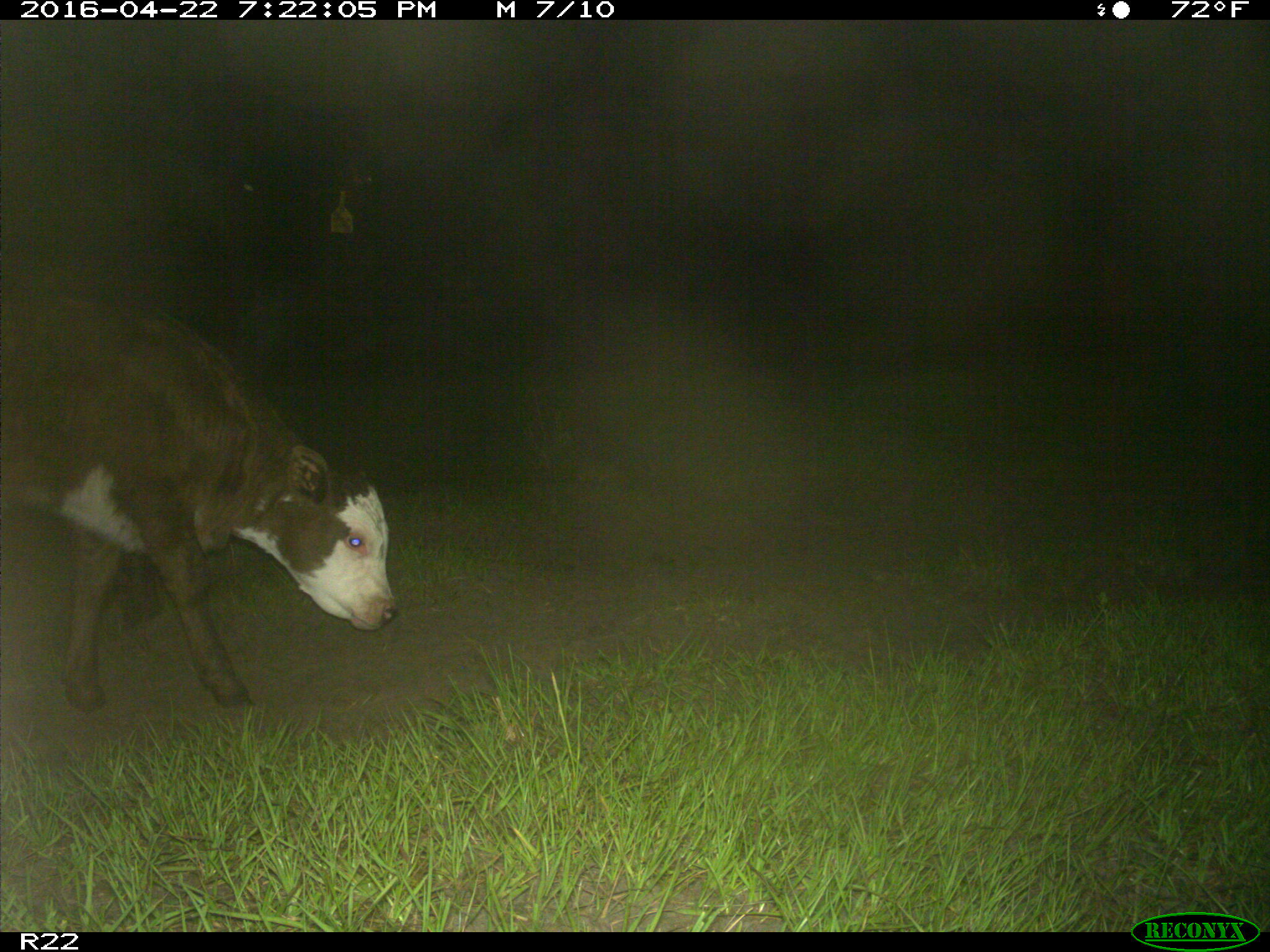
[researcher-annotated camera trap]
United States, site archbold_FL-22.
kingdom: Animalia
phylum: Chordata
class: Mammalia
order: Artiodactyla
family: Bovidae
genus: Bos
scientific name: Bos taurus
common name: domestic cow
Bos taurus (domestic cow).